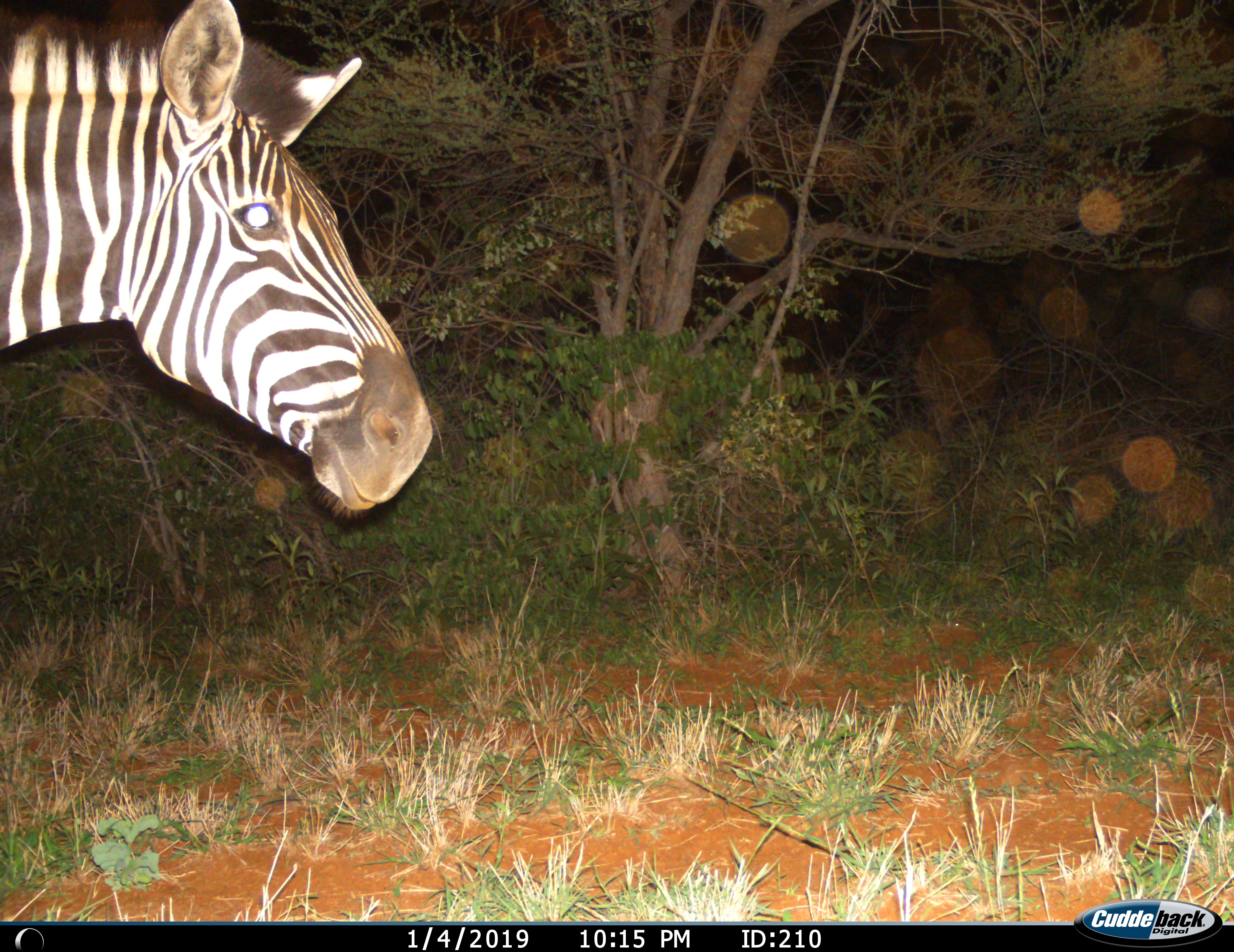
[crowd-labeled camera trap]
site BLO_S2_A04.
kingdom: Animalia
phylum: Chordata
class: Mammalia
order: Perissodactyla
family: Equidae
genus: Equus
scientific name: Equus quagga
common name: plains zebra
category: zebraplains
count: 1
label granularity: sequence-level